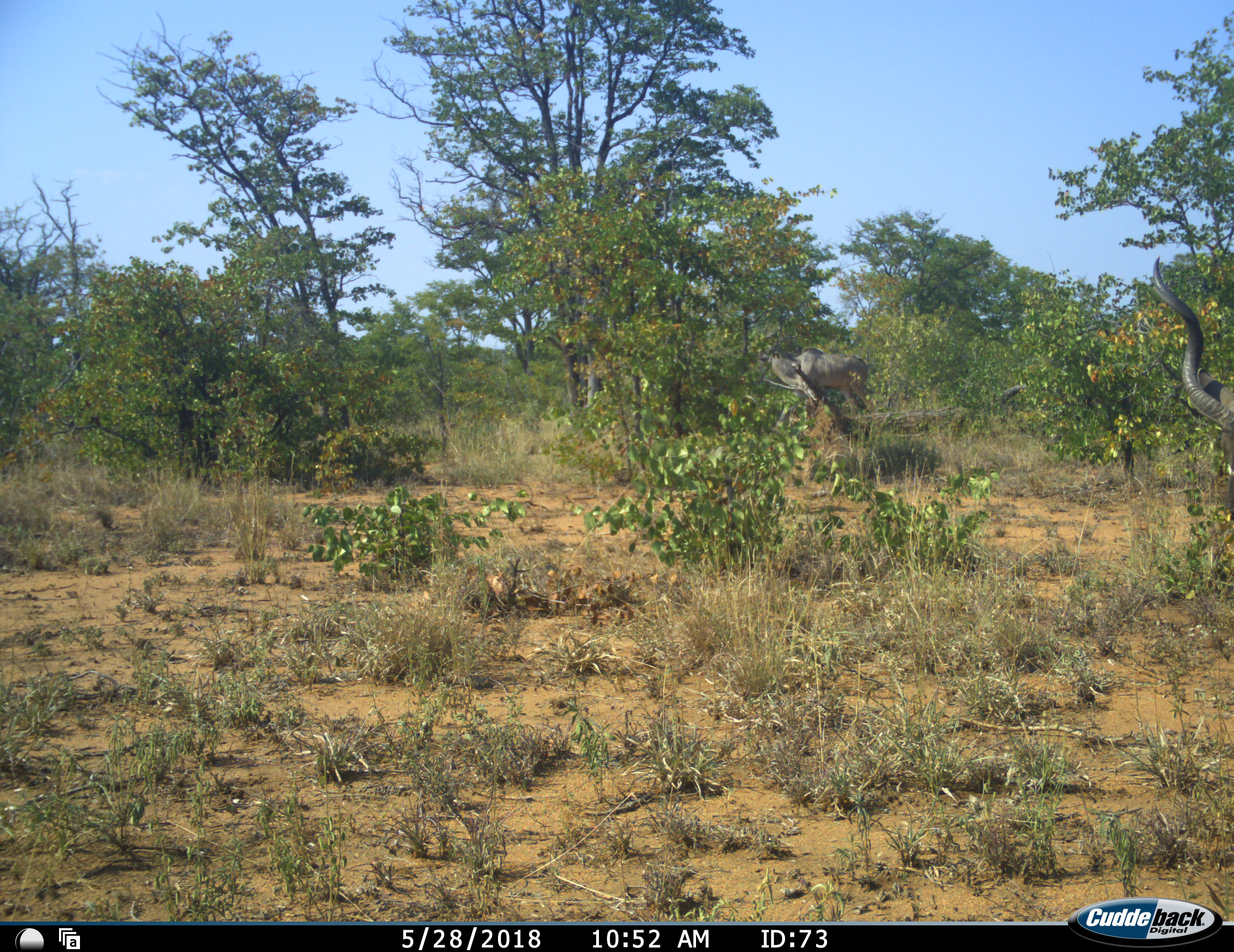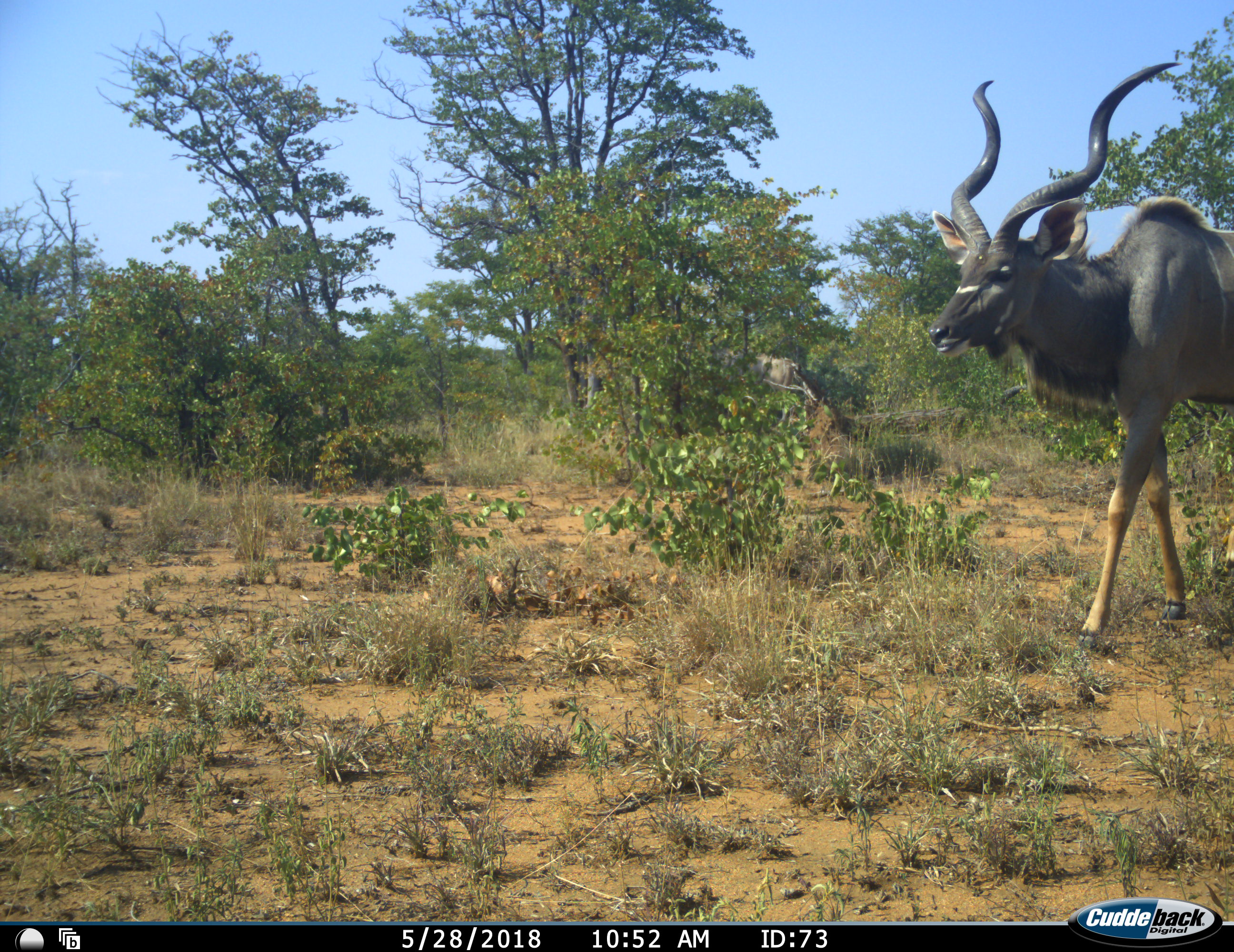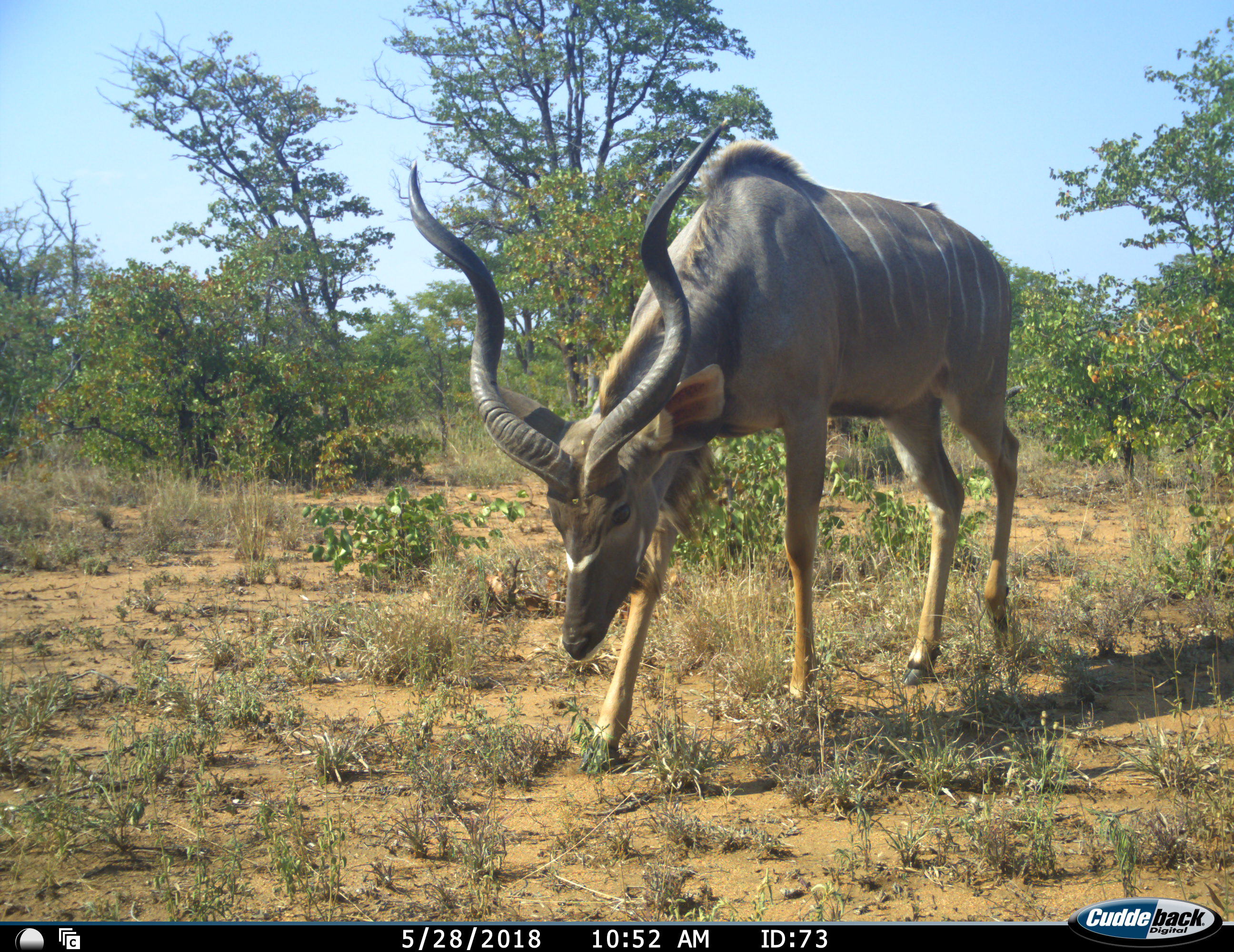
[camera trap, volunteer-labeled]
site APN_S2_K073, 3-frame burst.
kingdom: Animalia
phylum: Chordata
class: Mammalia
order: Artiodactyla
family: Bovidae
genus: Tragelaphus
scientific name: Tragelaphus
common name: kudu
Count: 2.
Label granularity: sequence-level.